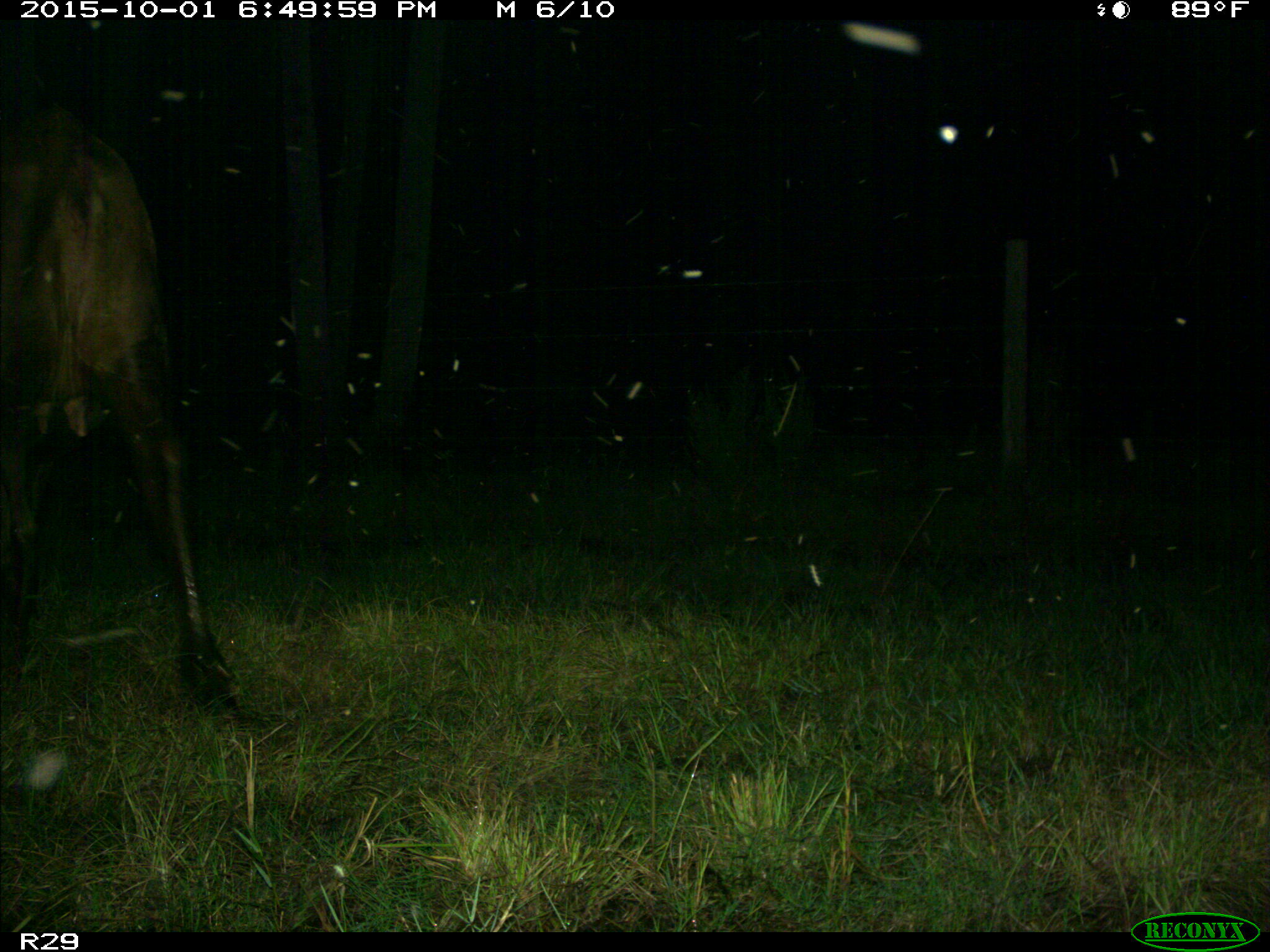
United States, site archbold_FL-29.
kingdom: Animalia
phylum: Chordata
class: Mammalia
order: Artiodactyla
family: Bovidae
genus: Bos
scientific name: Bos taurus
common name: domestic cow